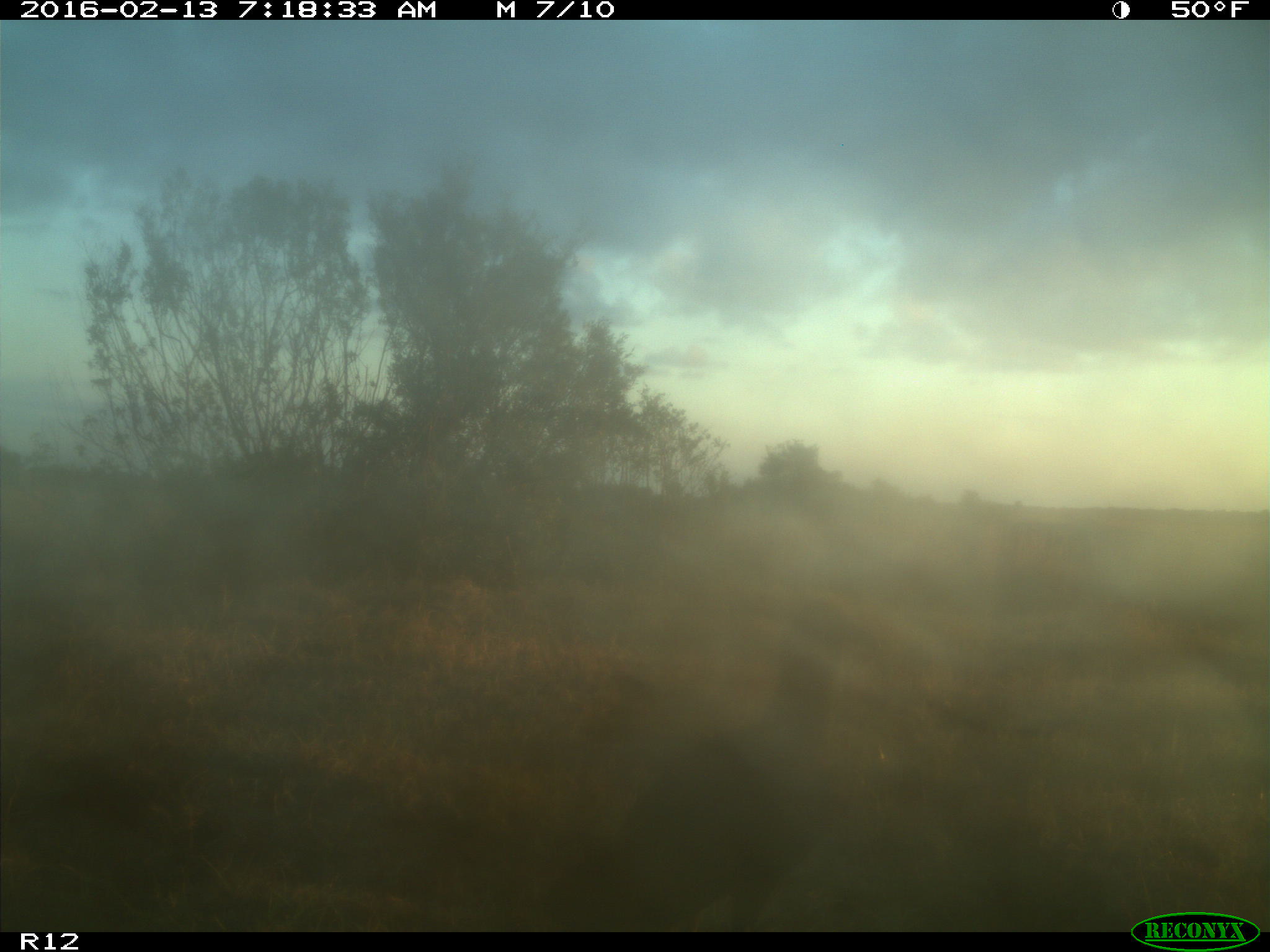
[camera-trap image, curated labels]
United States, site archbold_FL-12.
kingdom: Animalia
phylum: Chordata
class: Aves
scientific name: Aves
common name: birds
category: unidentified bird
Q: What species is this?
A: Unidentified bird (birds) (Aves).